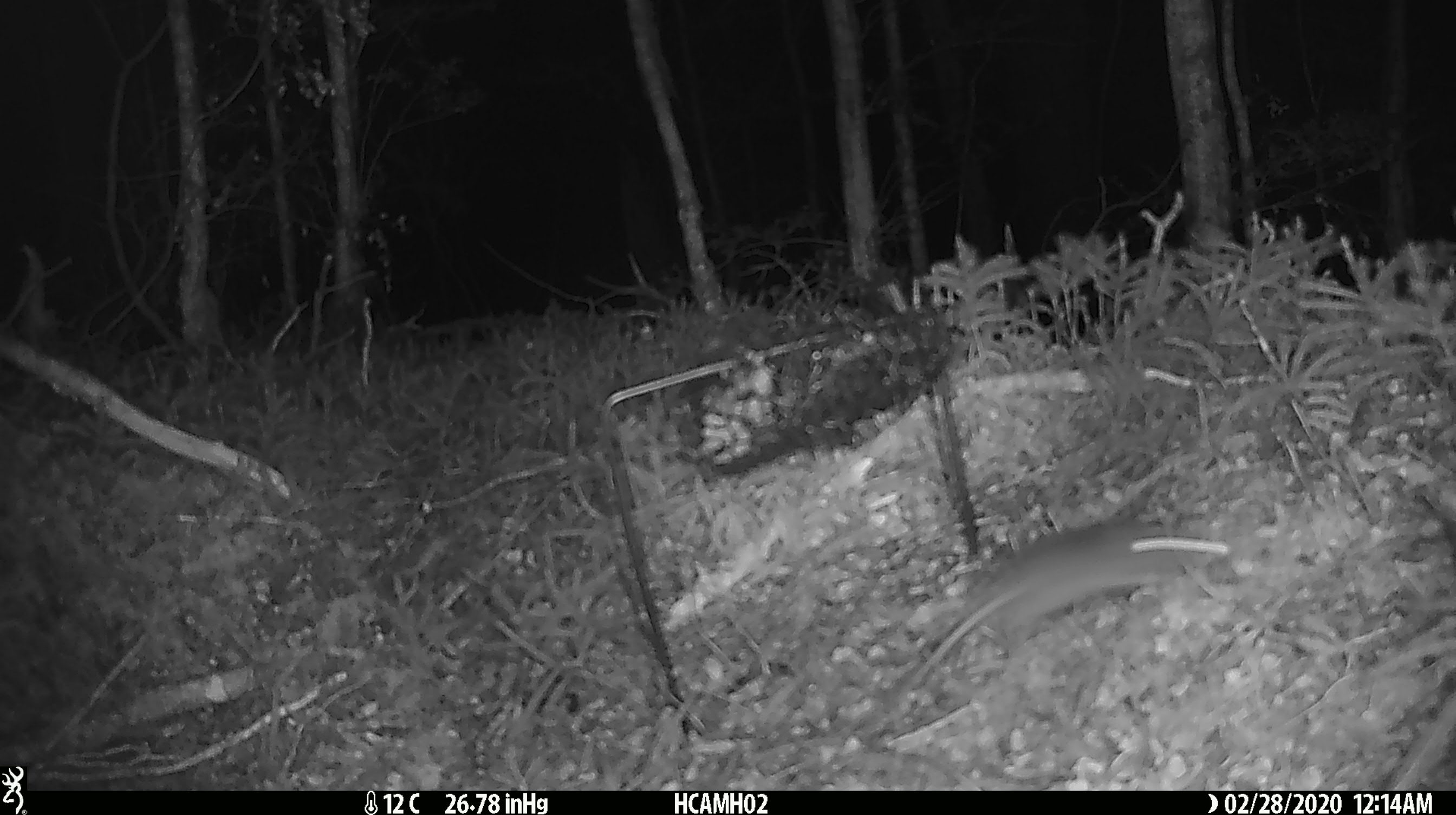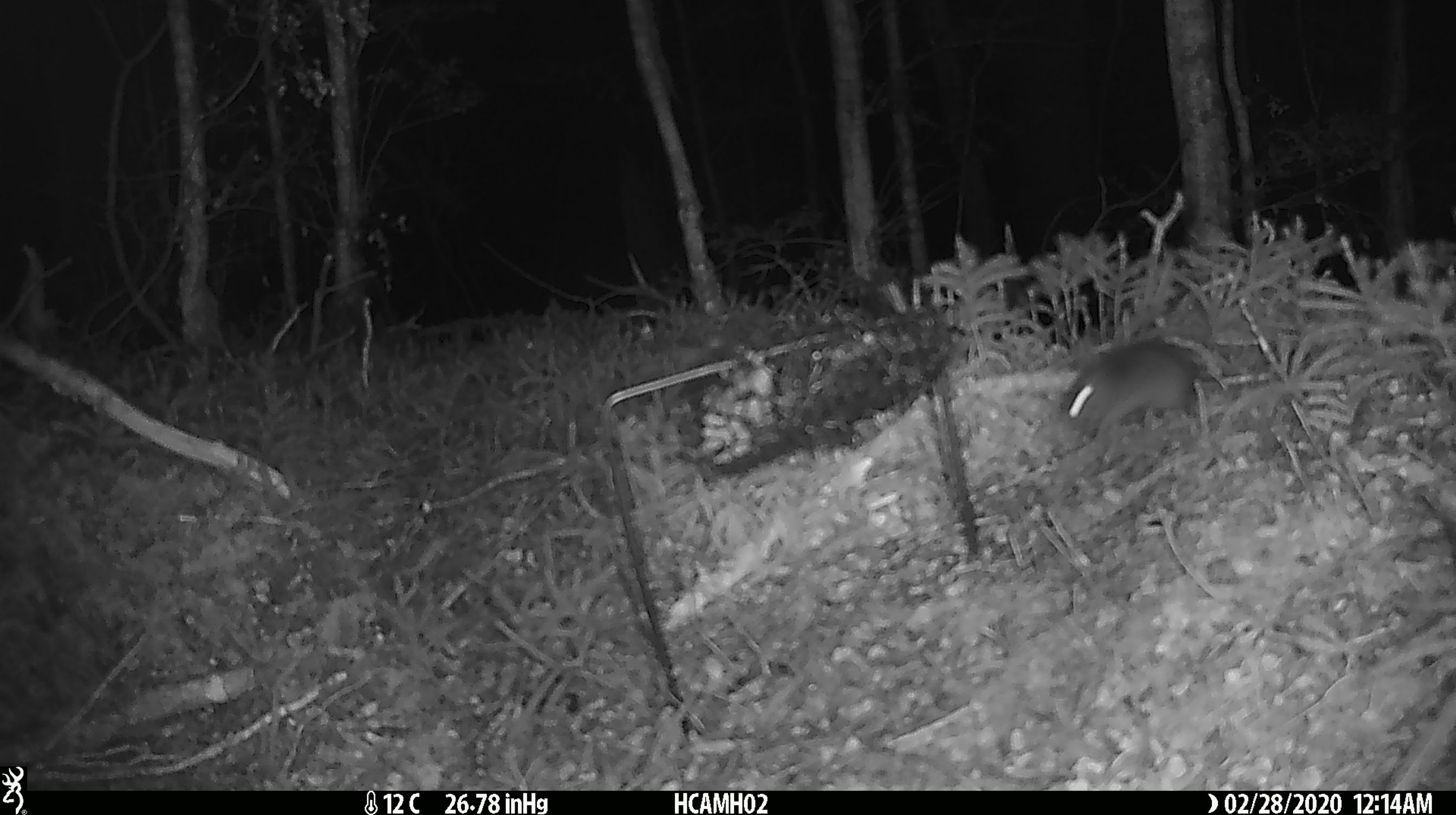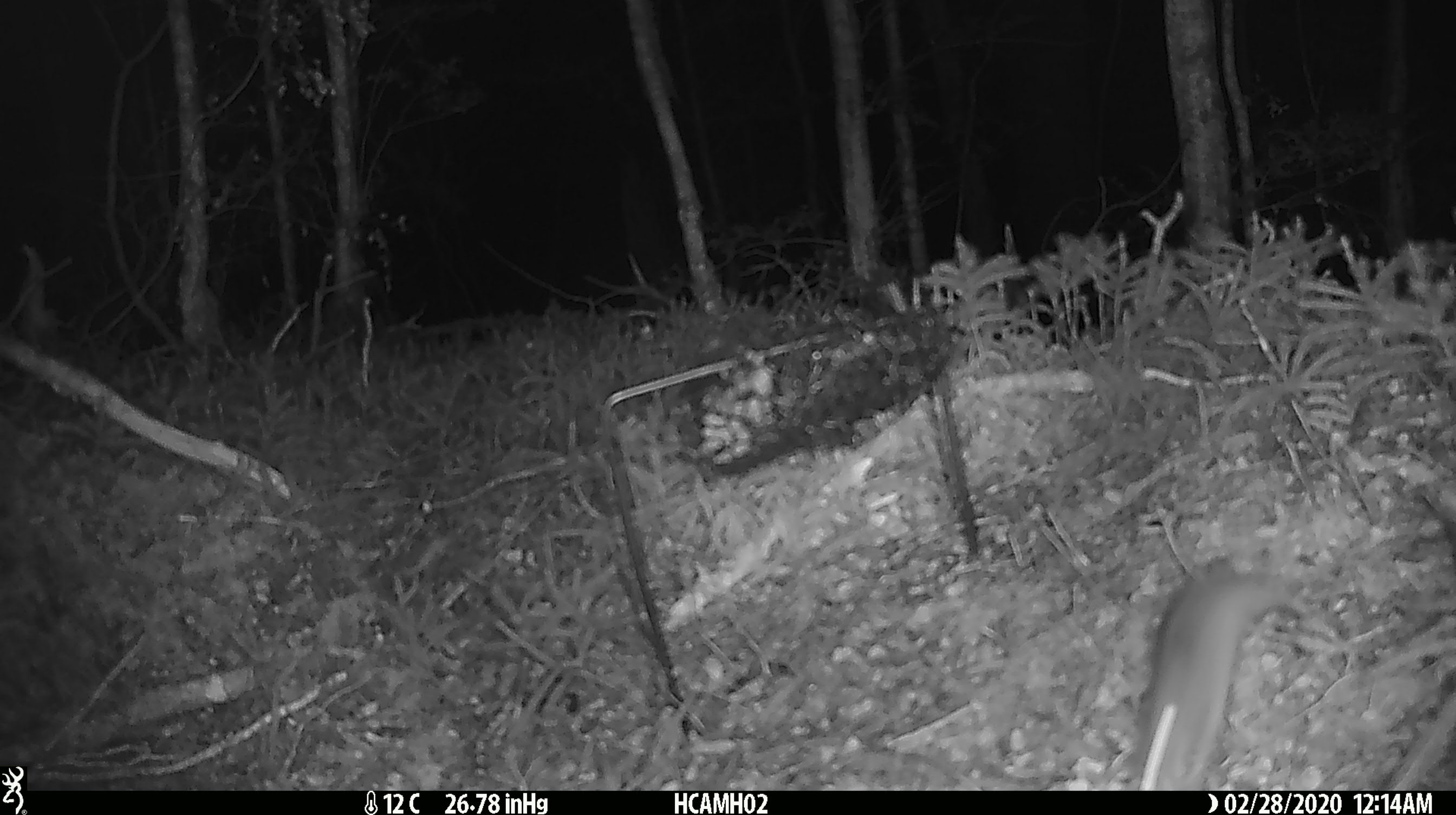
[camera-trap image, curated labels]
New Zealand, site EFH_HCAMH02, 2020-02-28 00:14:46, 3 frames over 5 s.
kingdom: Animalia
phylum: Chordata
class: Mammalia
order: Rodentia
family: Muridae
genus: Mus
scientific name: Mus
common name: mouse